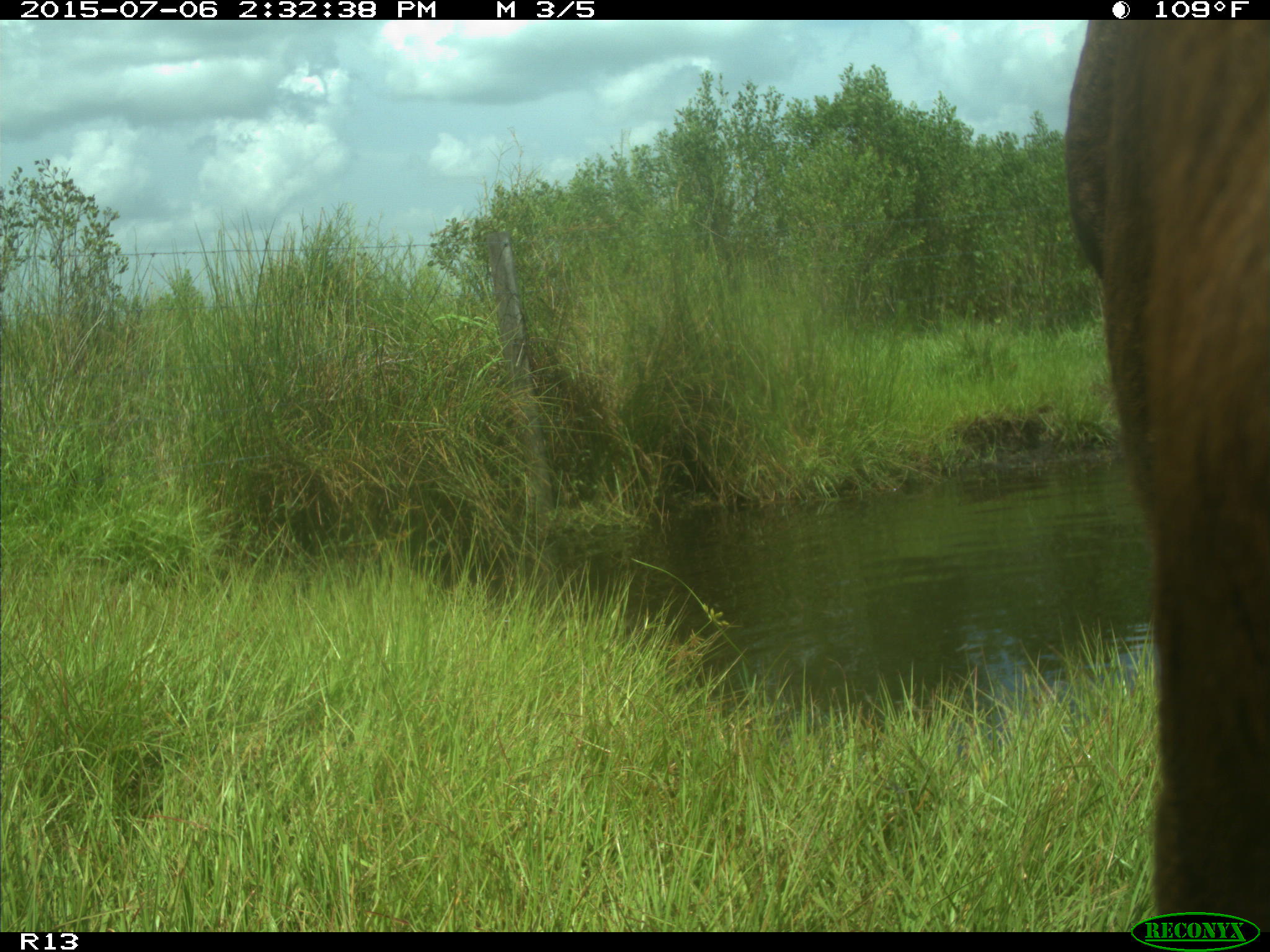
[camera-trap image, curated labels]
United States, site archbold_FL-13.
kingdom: Animalia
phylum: Chordata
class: Mammalia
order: Artiodactyla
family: Suidae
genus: Sus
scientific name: Sus scrofa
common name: wild boar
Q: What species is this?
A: Sus scrofa (wild boar).